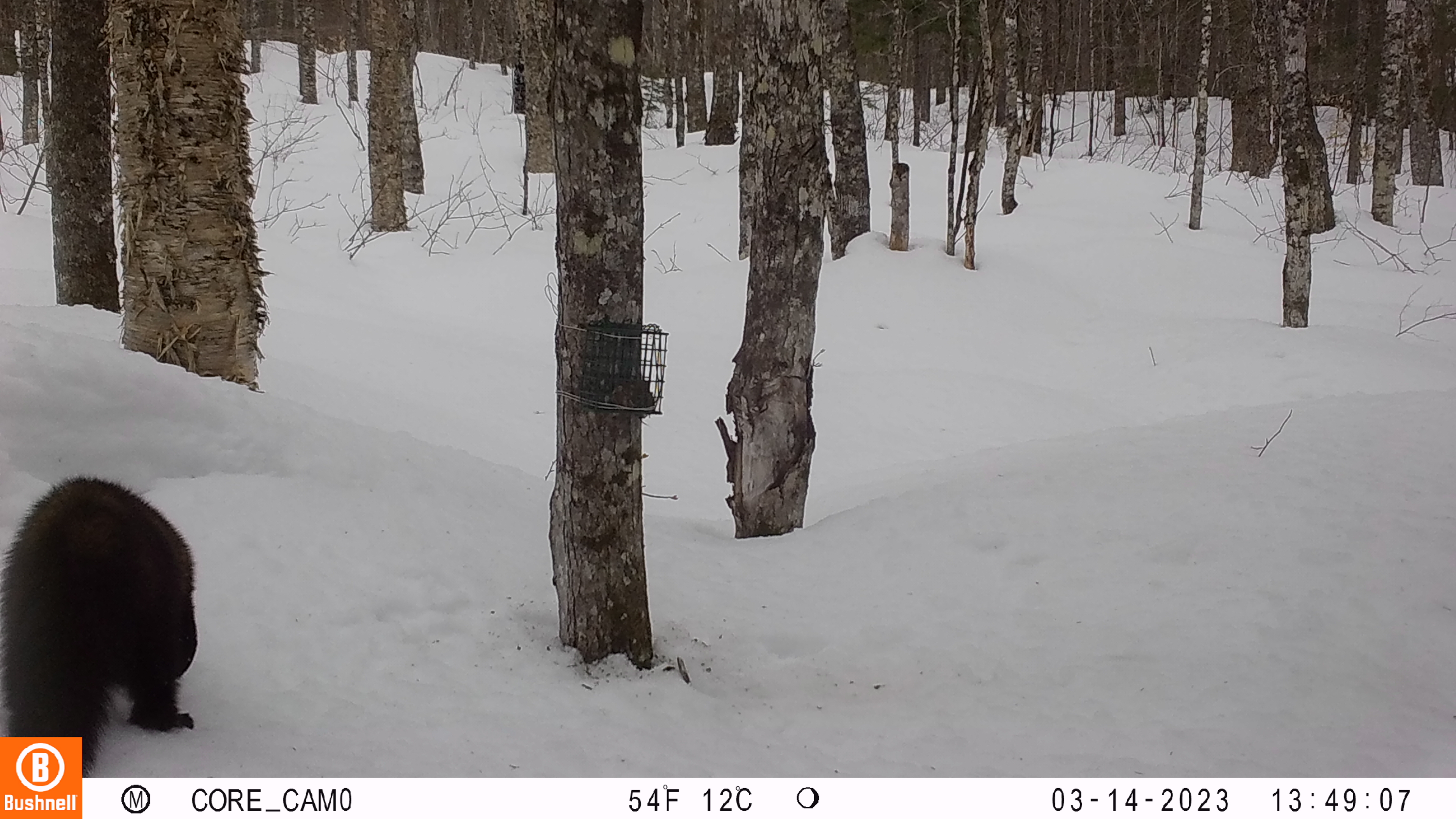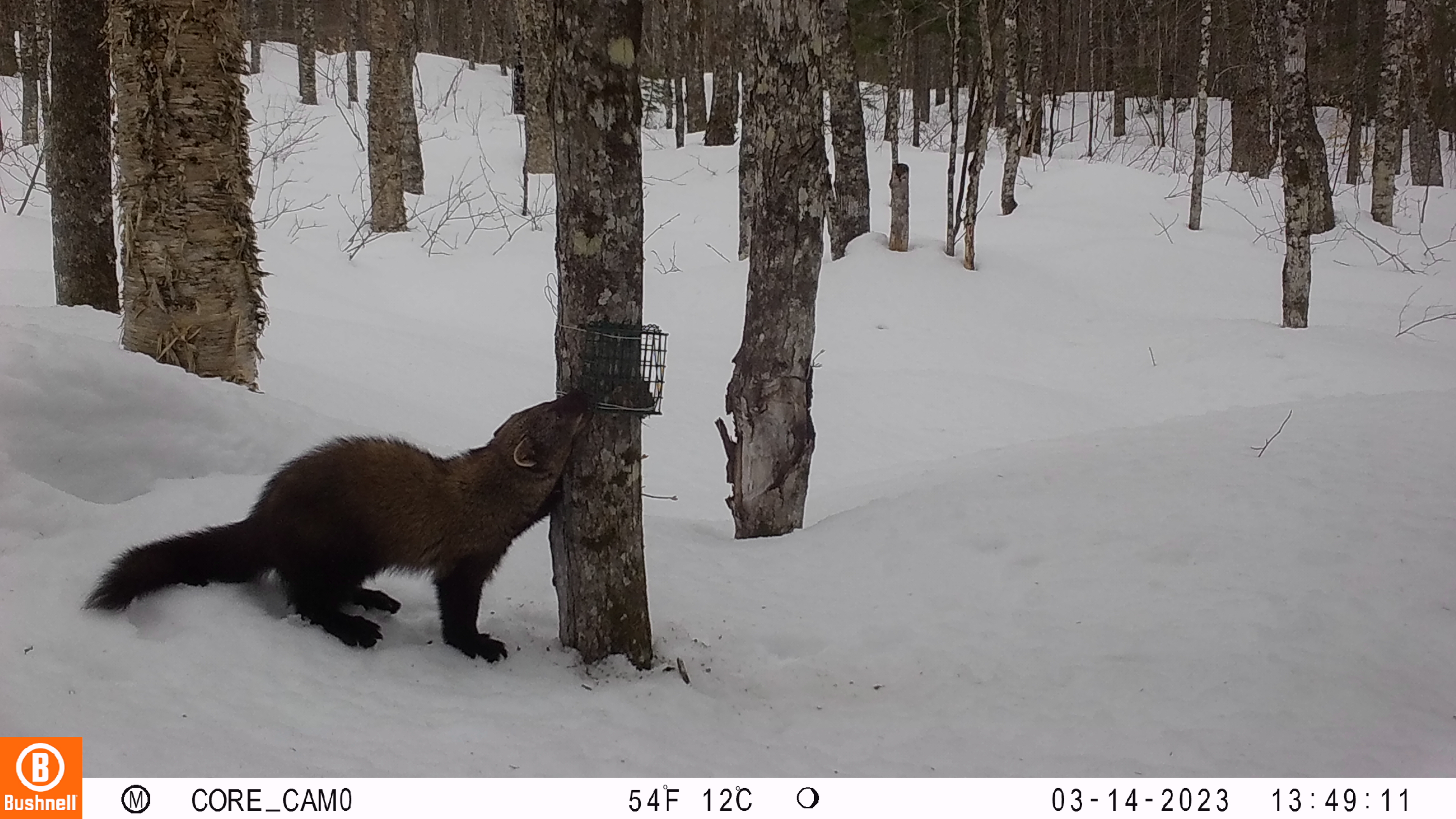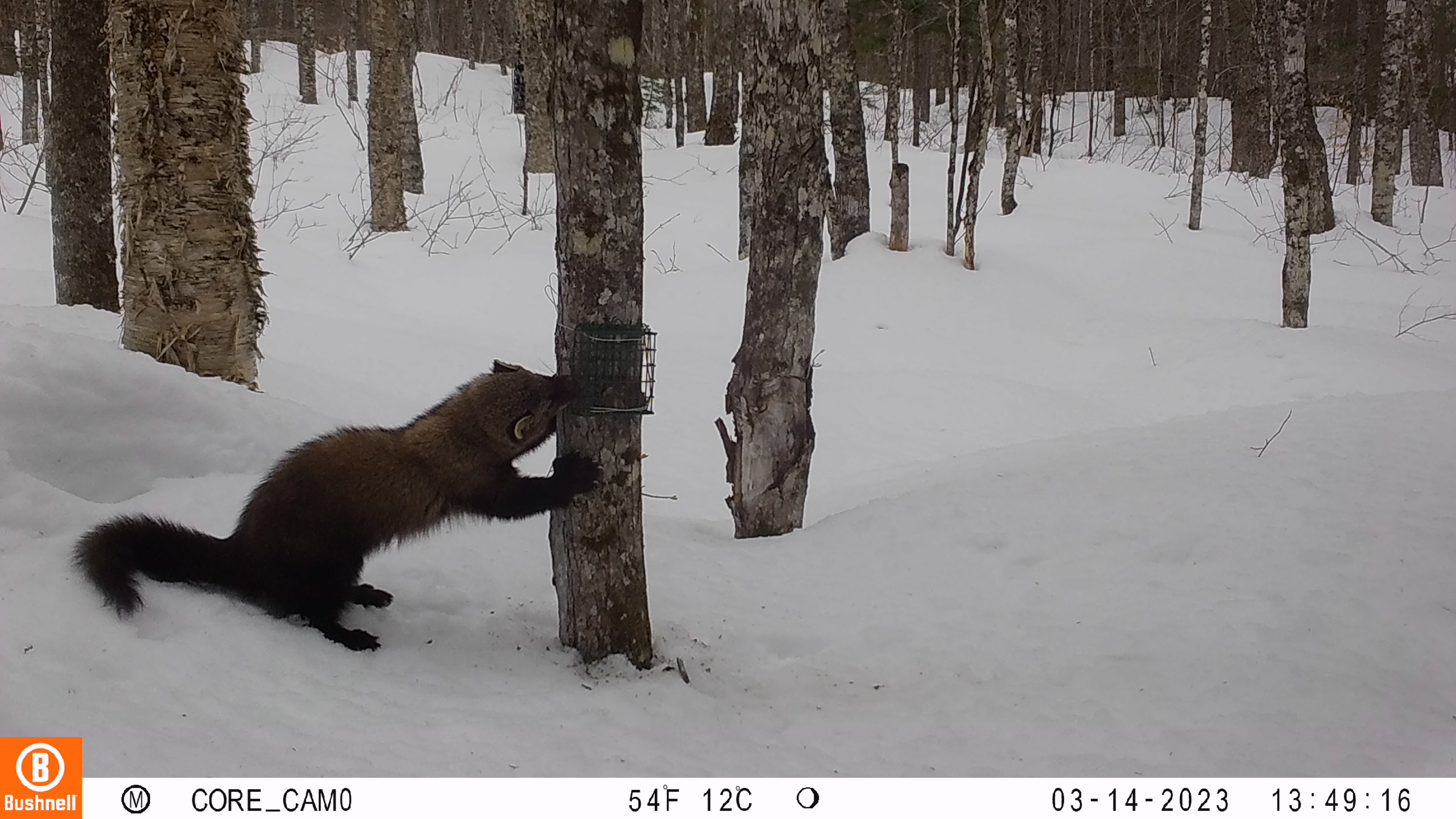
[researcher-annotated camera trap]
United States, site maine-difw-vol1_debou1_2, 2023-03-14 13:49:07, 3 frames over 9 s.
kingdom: Animalia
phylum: Chordata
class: Mammalia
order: Carnivora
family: Mustelidae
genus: Pekania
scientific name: Pekania pennanti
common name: fisher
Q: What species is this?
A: Fisher (Pekania pennanti).